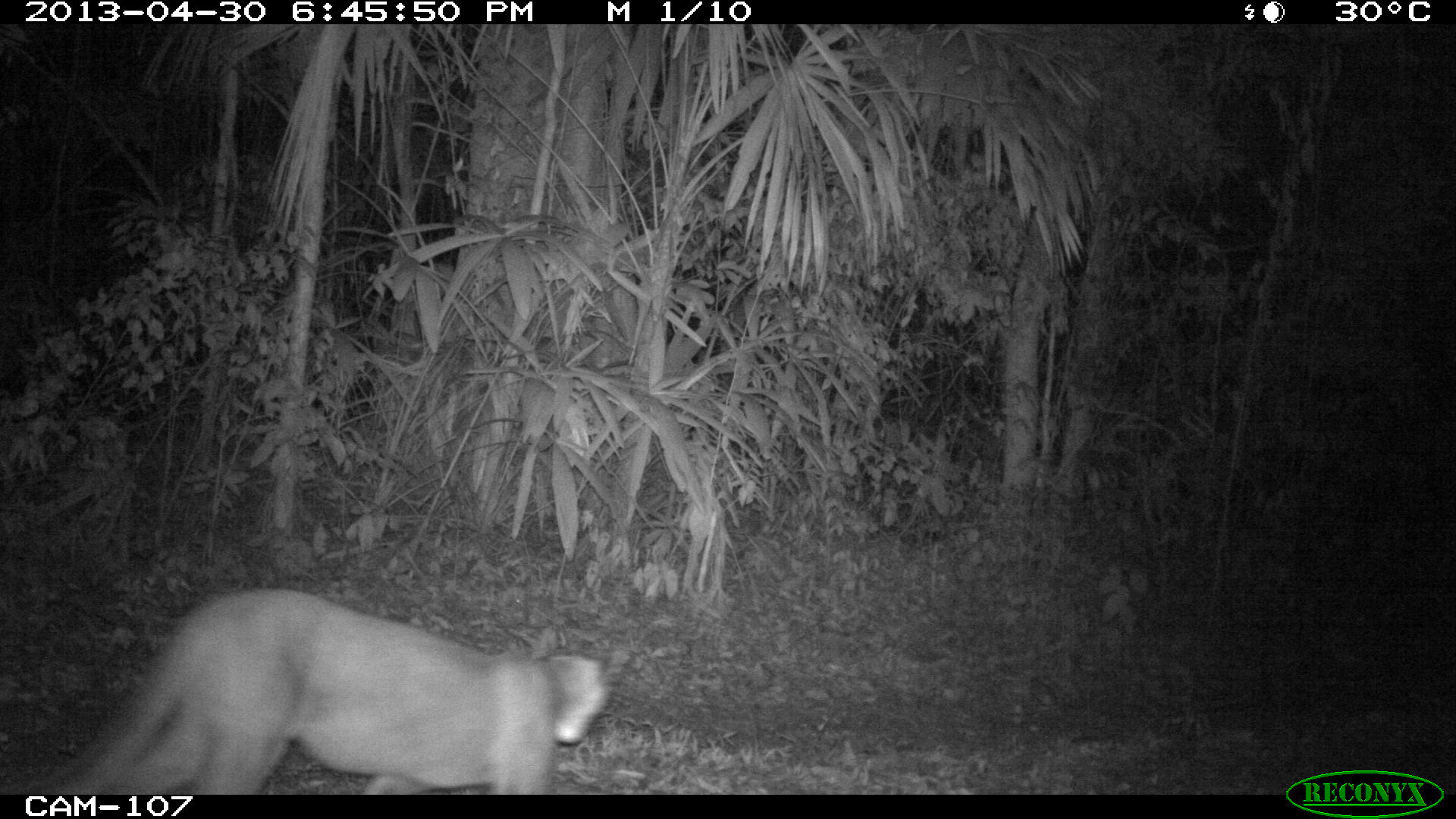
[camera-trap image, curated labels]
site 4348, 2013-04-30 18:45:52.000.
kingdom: Animalia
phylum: Chordata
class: Mammalia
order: Carnivora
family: Felidae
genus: Puma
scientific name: Puma concolor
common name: mountain lion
Puma concolor (mountain lion), count 1.